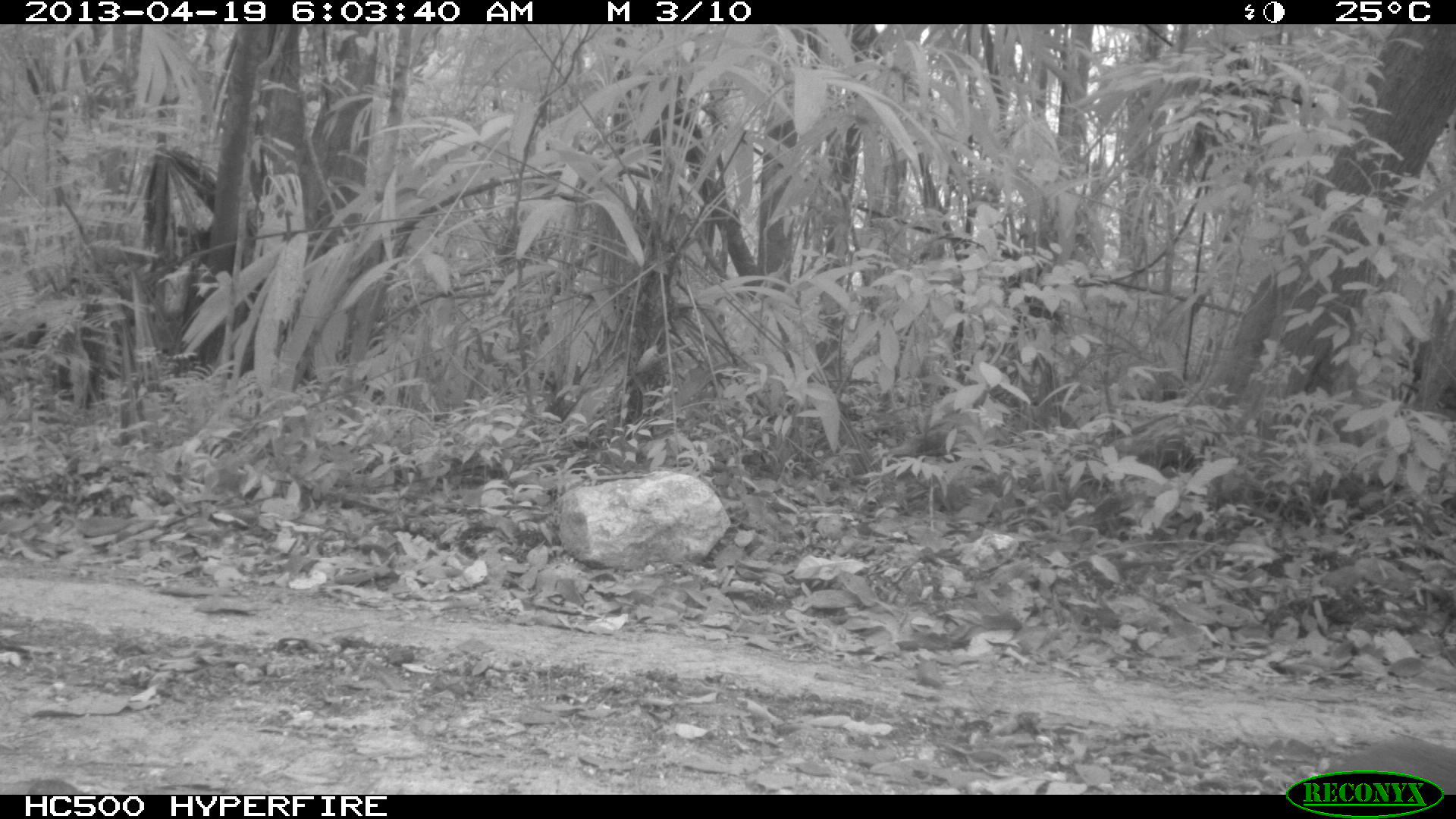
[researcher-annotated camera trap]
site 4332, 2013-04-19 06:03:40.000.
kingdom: Animalia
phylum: Chordata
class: Mammalia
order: Rodentia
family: Dasyproctidae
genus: Dasyprocta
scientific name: Dasyprocta punctata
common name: central american agouti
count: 1